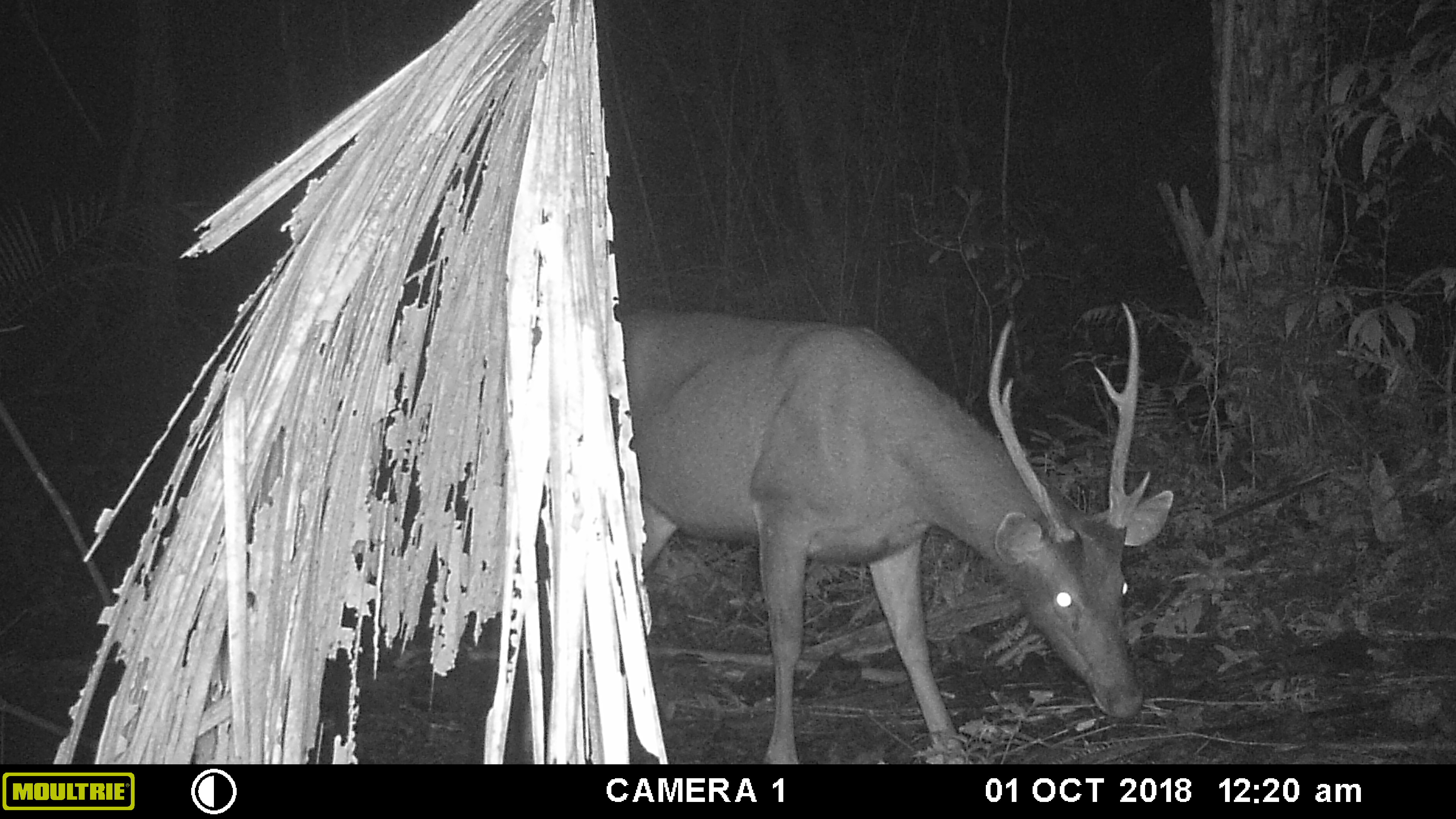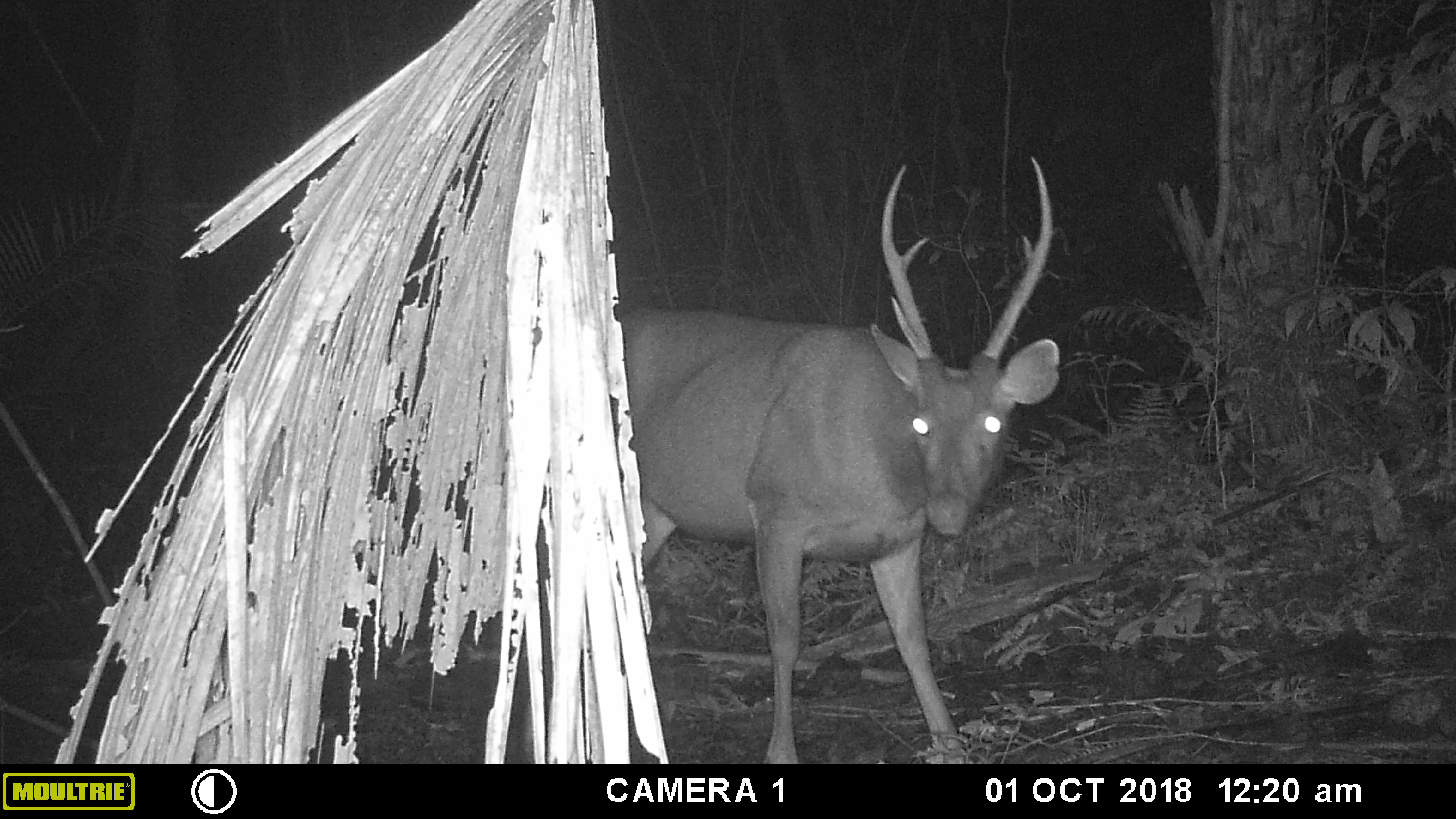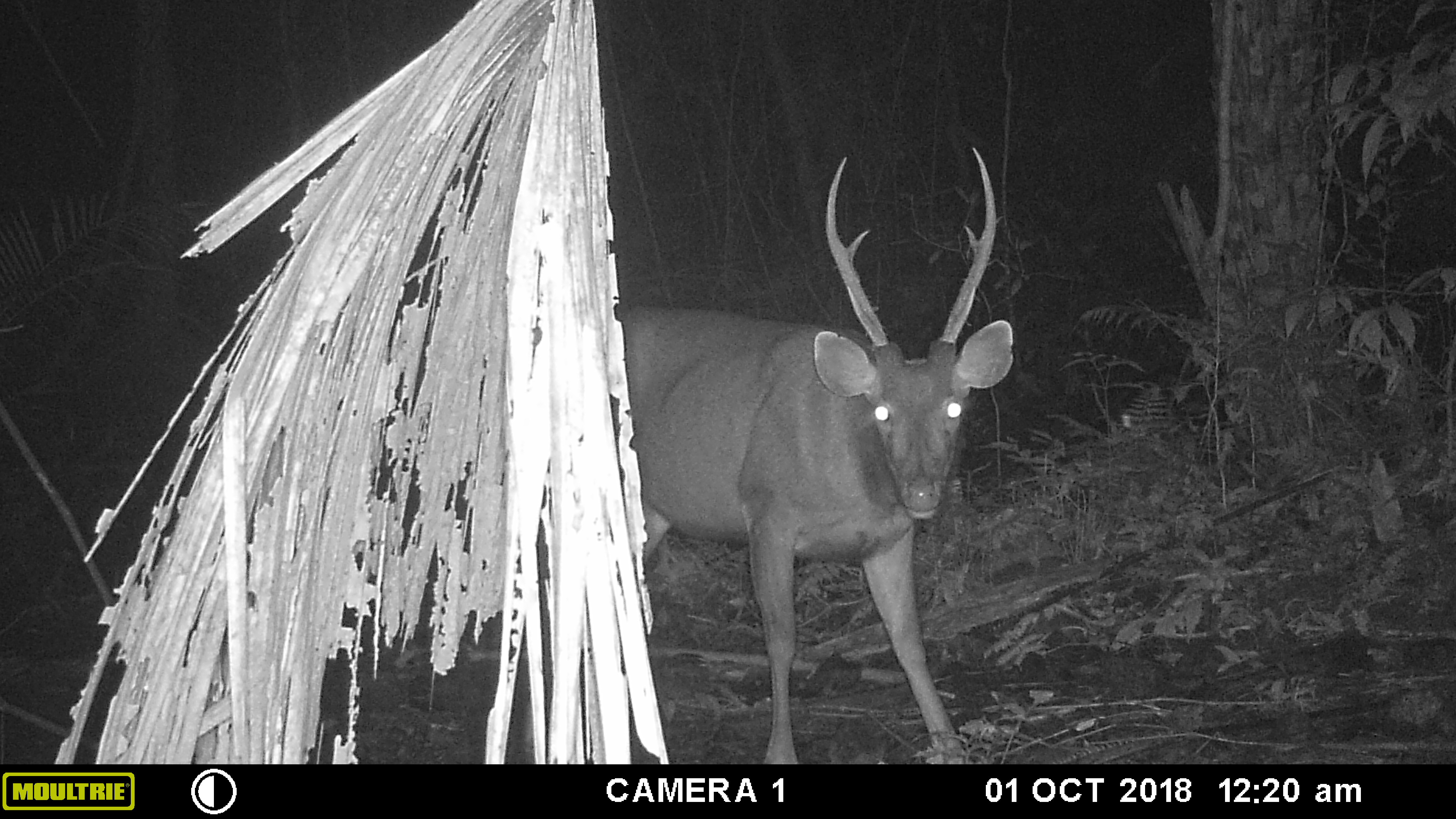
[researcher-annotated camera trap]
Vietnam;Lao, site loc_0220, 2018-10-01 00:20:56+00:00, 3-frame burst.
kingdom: Animalia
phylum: Chordata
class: Mammalia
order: Artiodactyla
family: Cervidae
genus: Rusa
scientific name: Rusa unicolor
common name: sambar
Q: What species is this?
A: Sambar (Rusa unicolor).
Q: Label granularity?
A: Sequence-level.